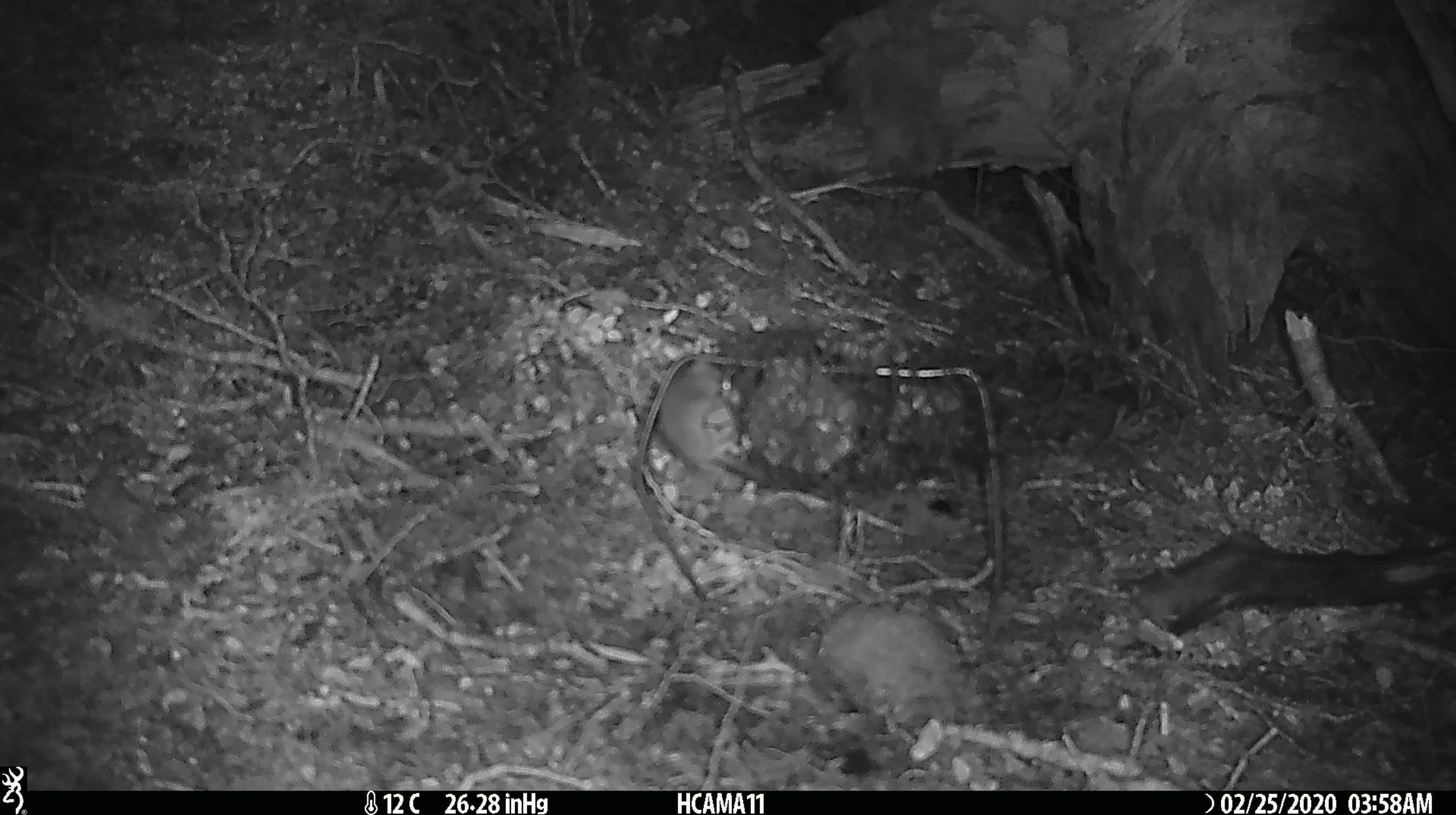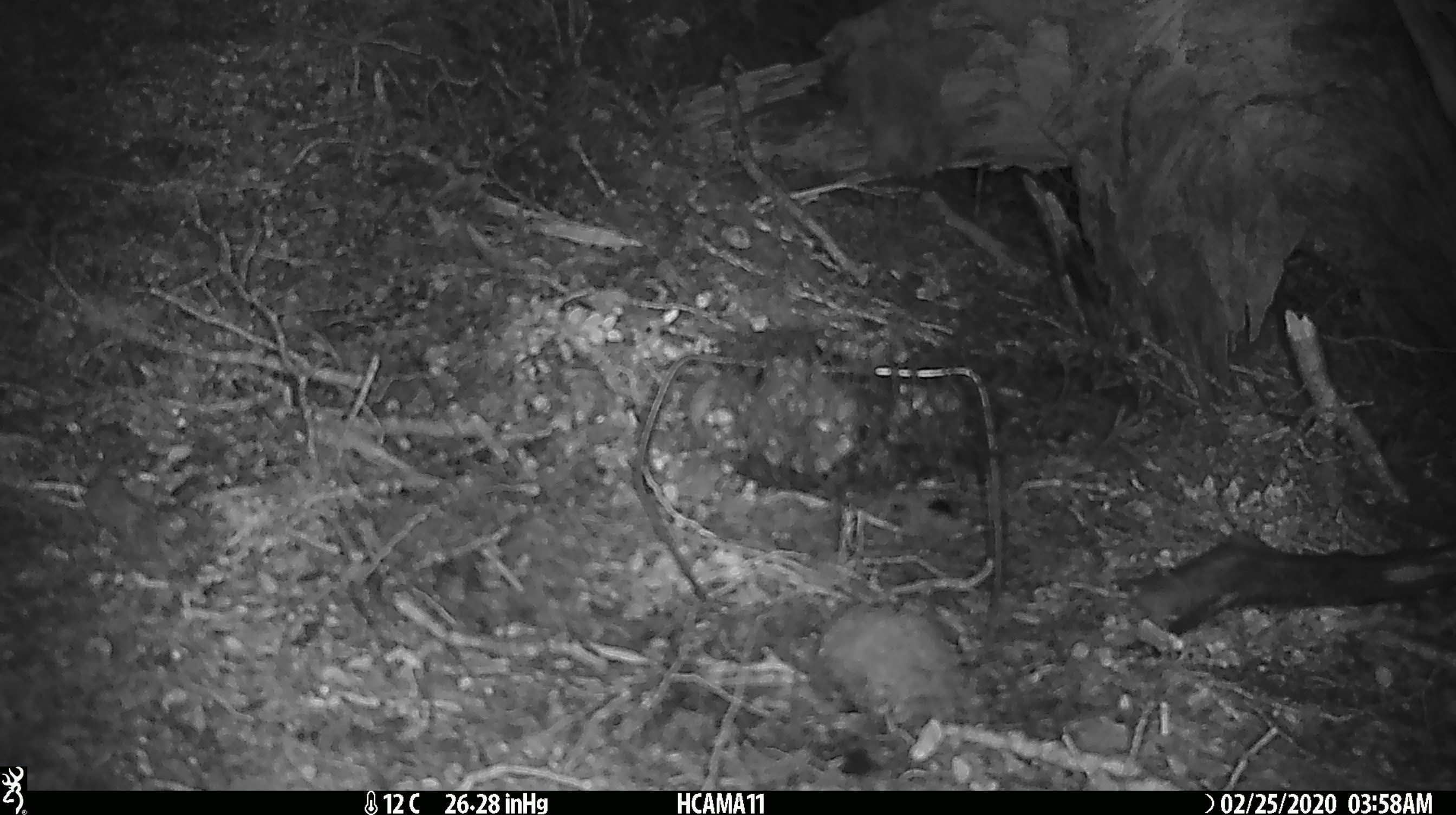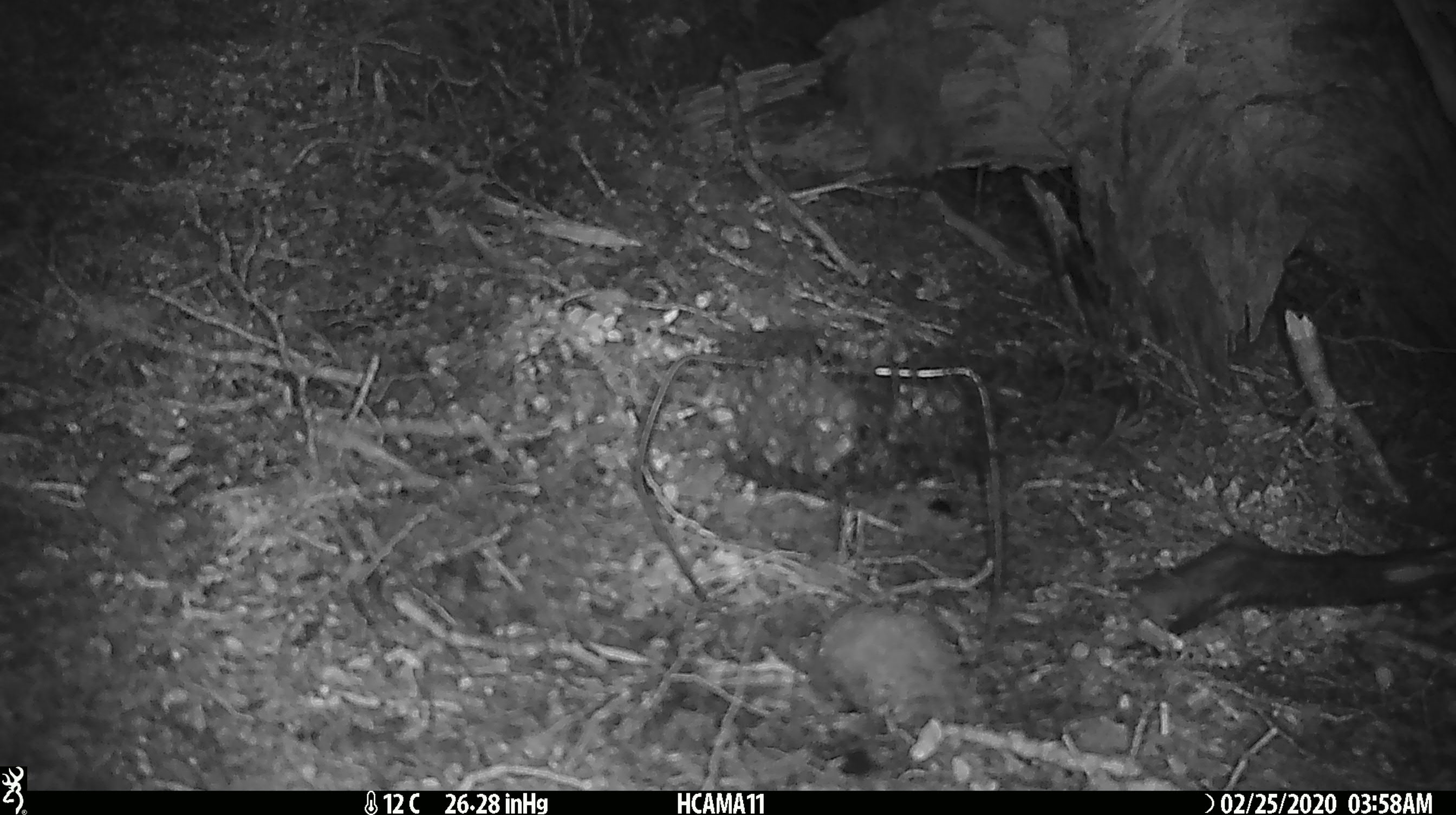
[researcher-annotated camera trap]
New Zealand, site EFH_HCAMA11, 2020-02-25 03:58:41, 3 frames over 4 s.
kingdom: Animalia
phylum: Chordata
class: Mammalia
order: Rodentia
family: Muridae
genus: Mus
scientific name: Mus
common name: mouse